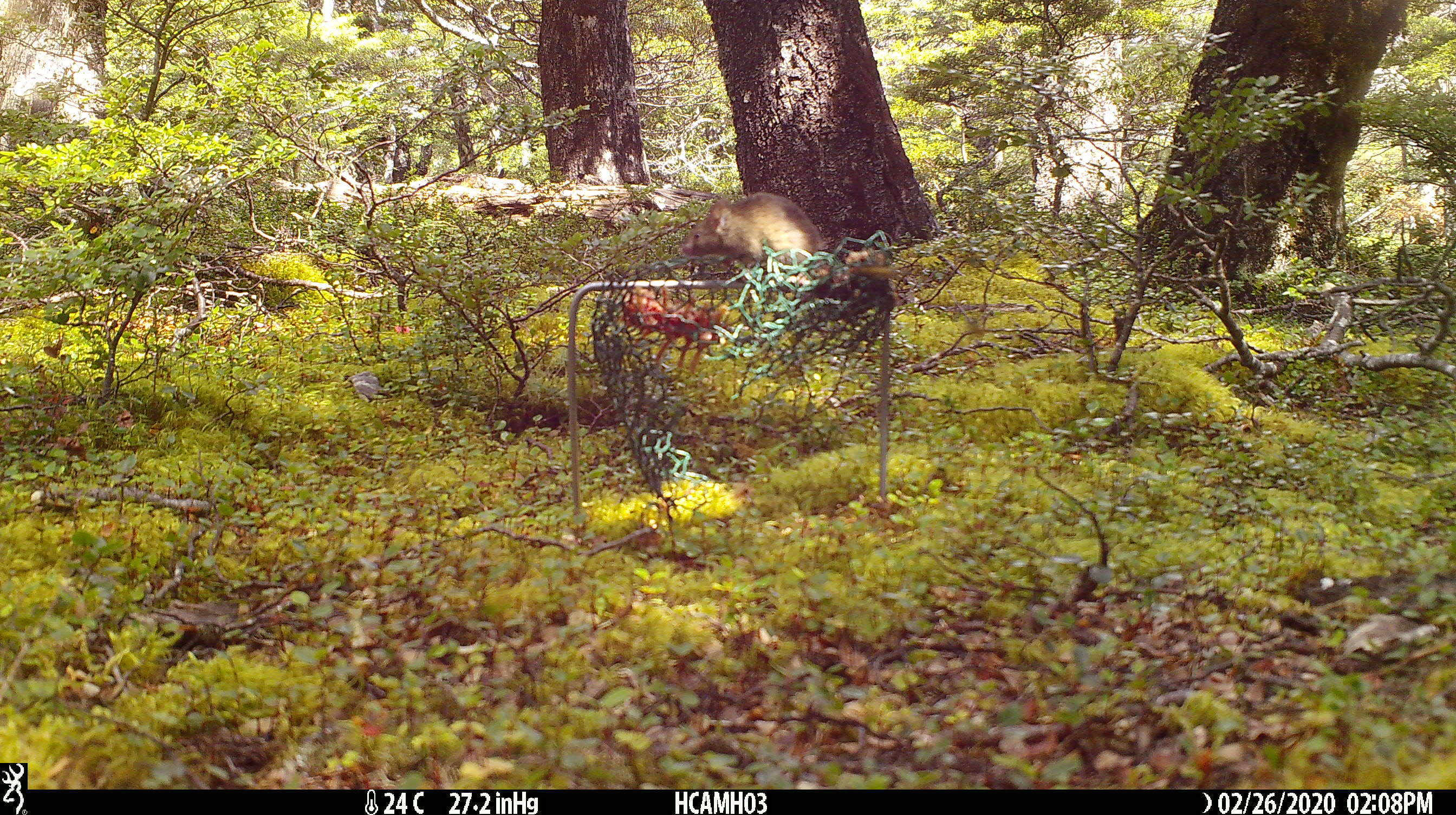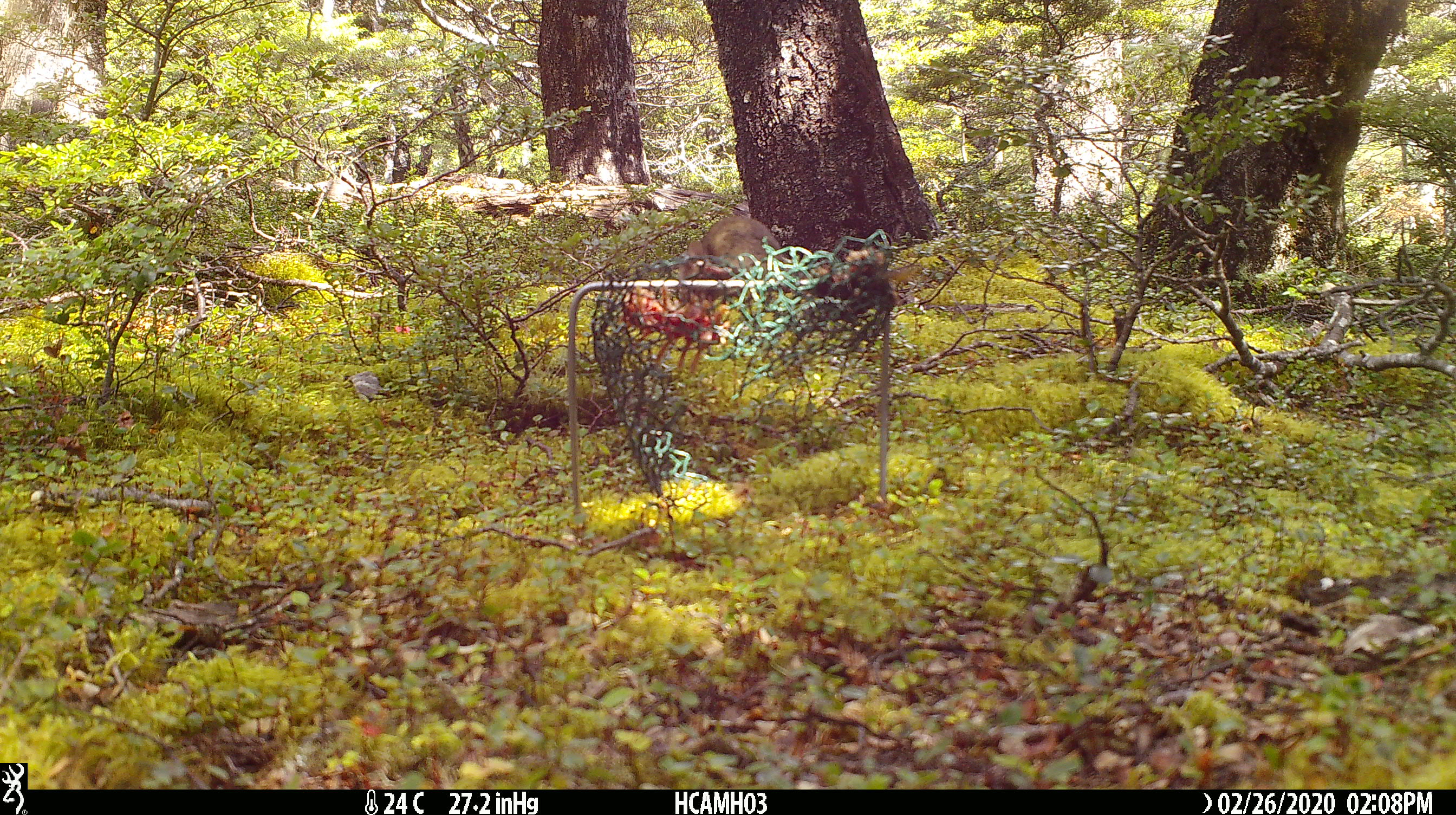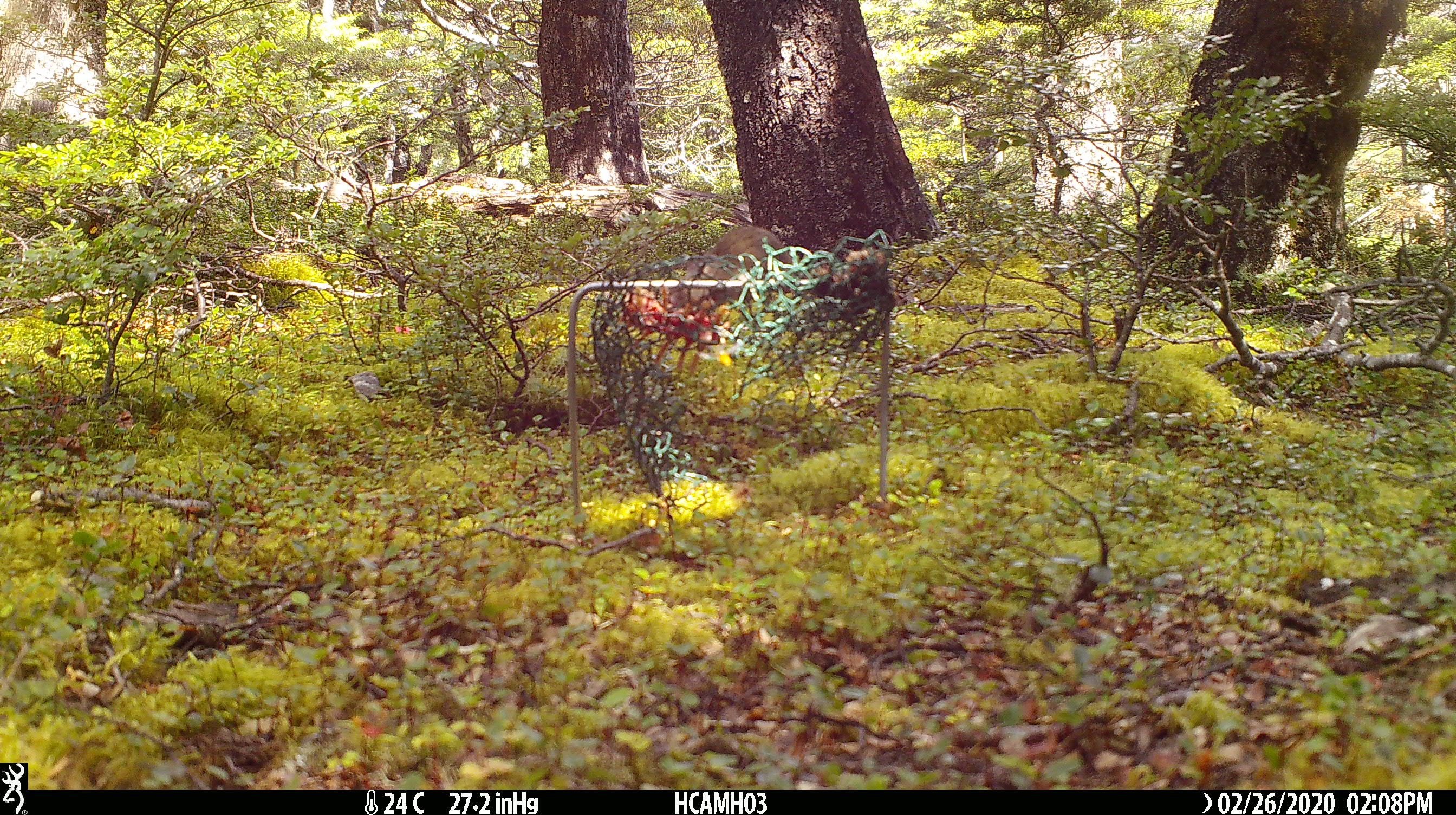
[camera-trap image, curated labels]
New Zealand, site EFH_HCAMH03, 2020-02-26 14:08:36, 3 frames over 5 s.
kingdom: Animalia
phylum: Chordata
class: Mammalia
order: Rodentia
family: Muridae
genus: Mus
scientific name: Mus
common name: mouse